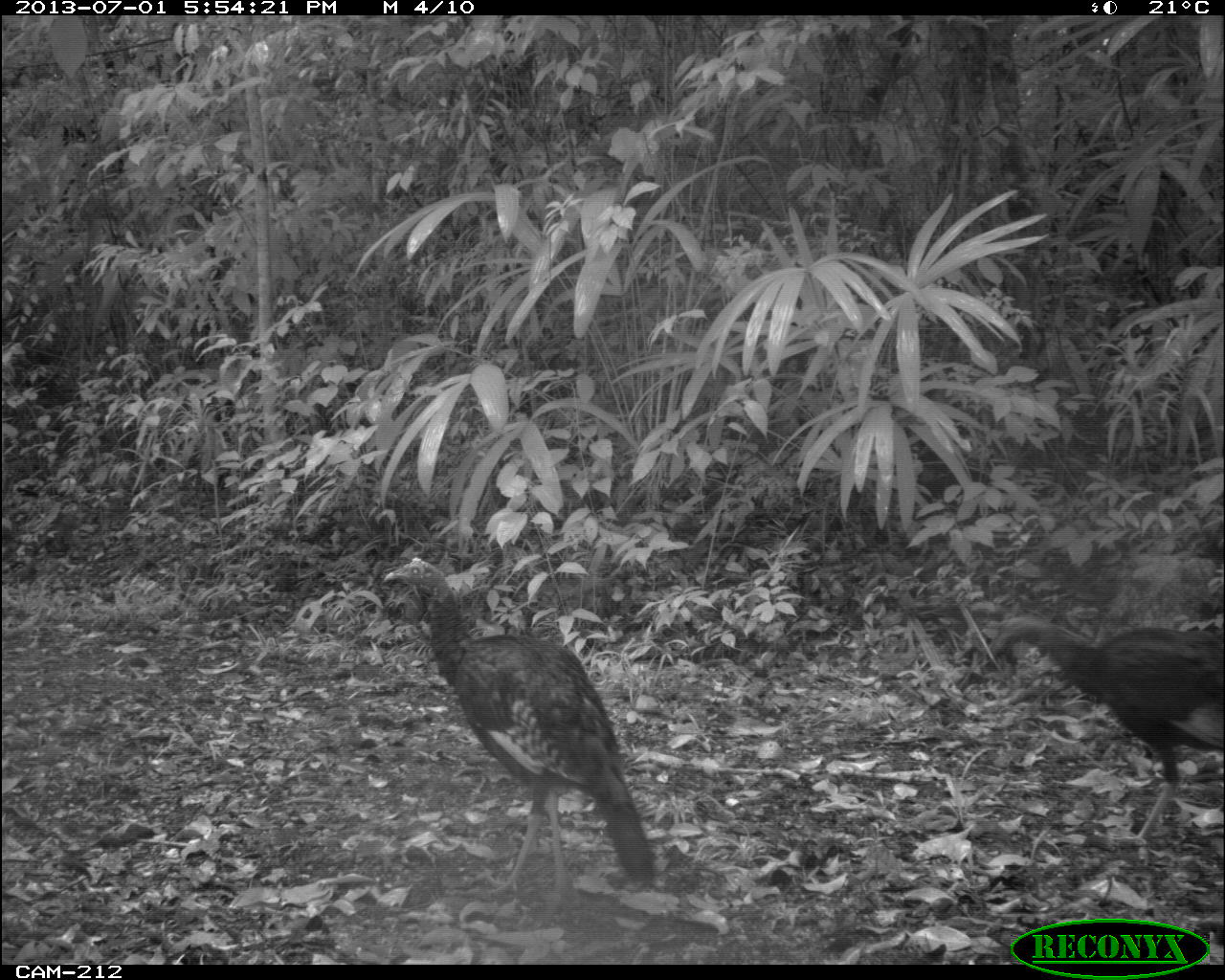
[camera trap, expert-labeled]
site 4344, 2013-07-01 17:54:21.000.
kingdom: Animalia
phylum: Chordata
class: Aves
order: Galliformes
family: Phasianidae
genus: Meleagris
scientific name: Meleagris ocellata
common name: ocellated turkey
Meleagris ocellata (ocellated turkey), count 3.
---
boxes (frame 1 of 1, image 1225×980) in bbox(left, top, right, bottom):
meleagris ocellata: bbox(380, 558, 655, 895); bbox(988, 614, 1225, 846)